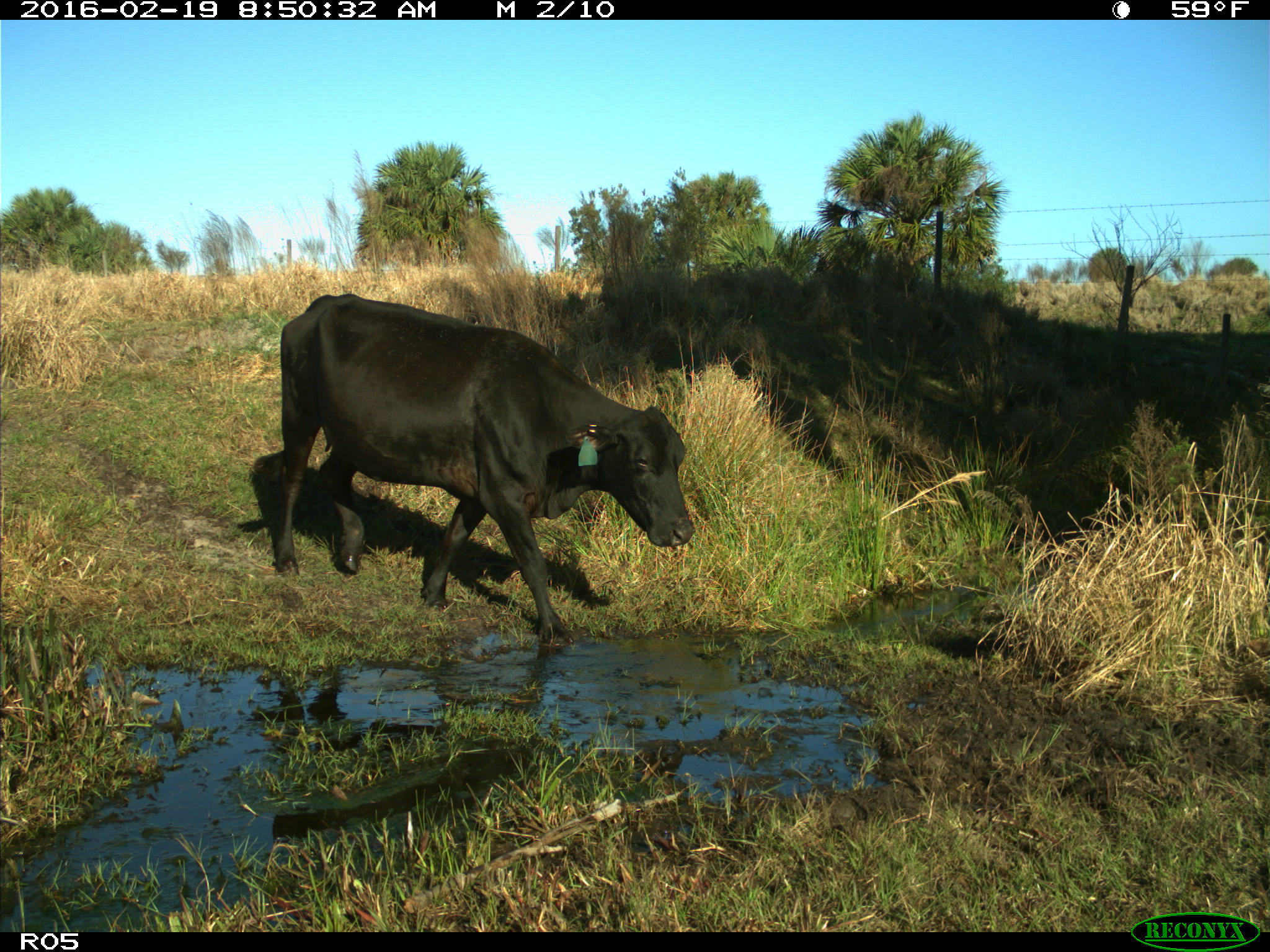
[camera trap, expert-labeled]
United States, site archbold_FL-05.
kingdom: Animalia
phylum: Chordata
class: Mammalia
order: Artiodactyla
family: Bovidae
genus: Bos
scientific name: Bos taurus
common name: domestic cow